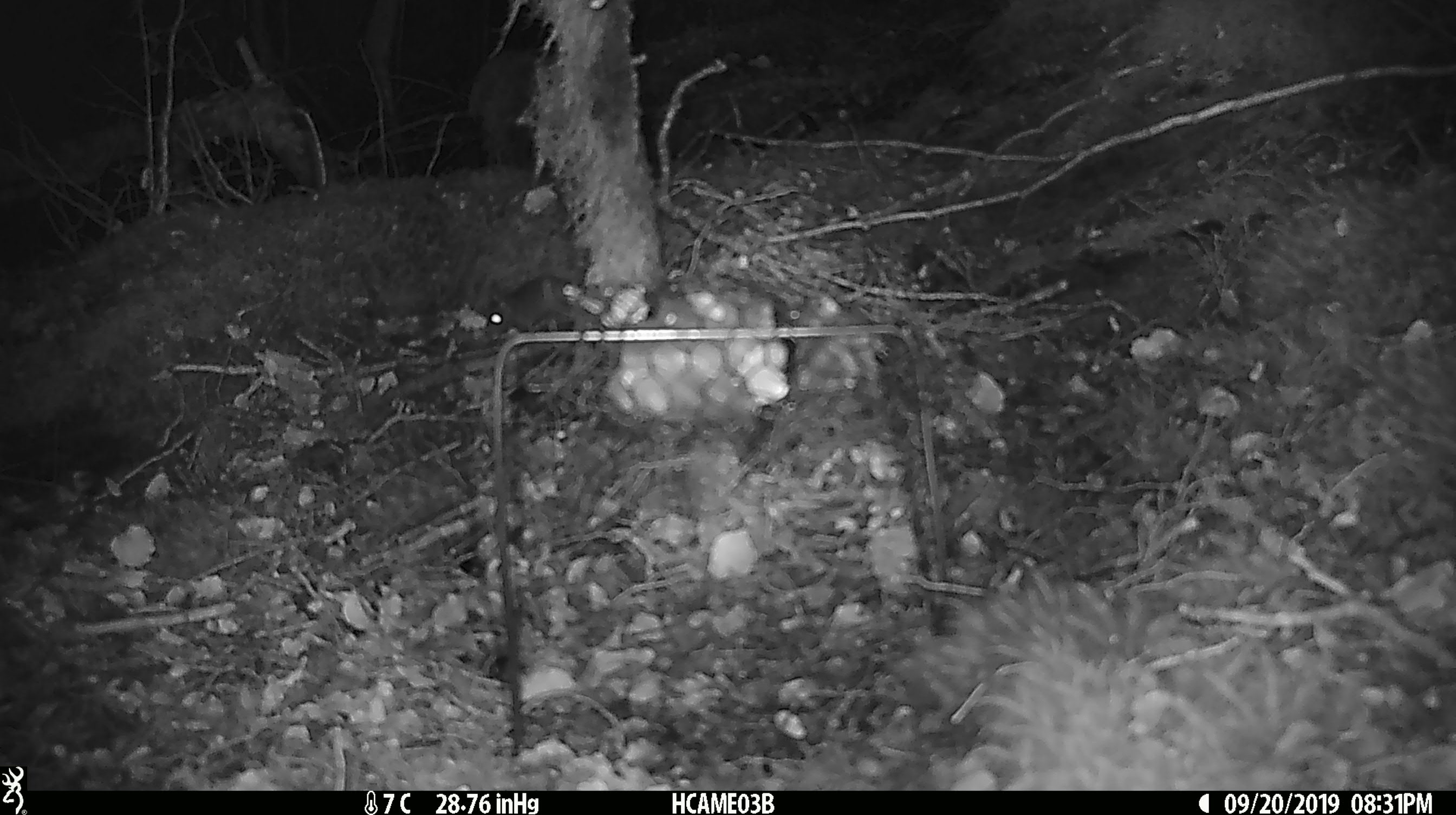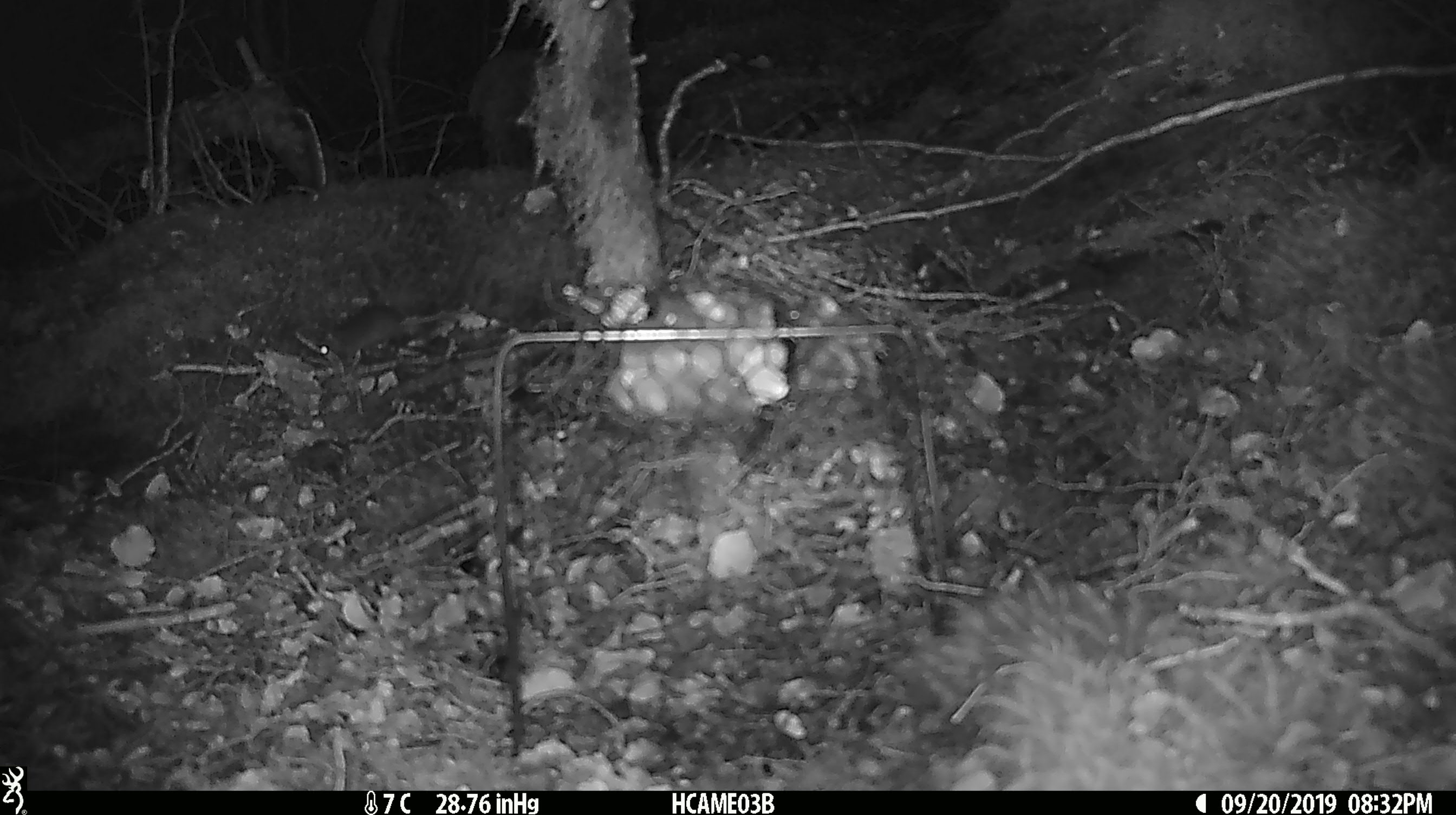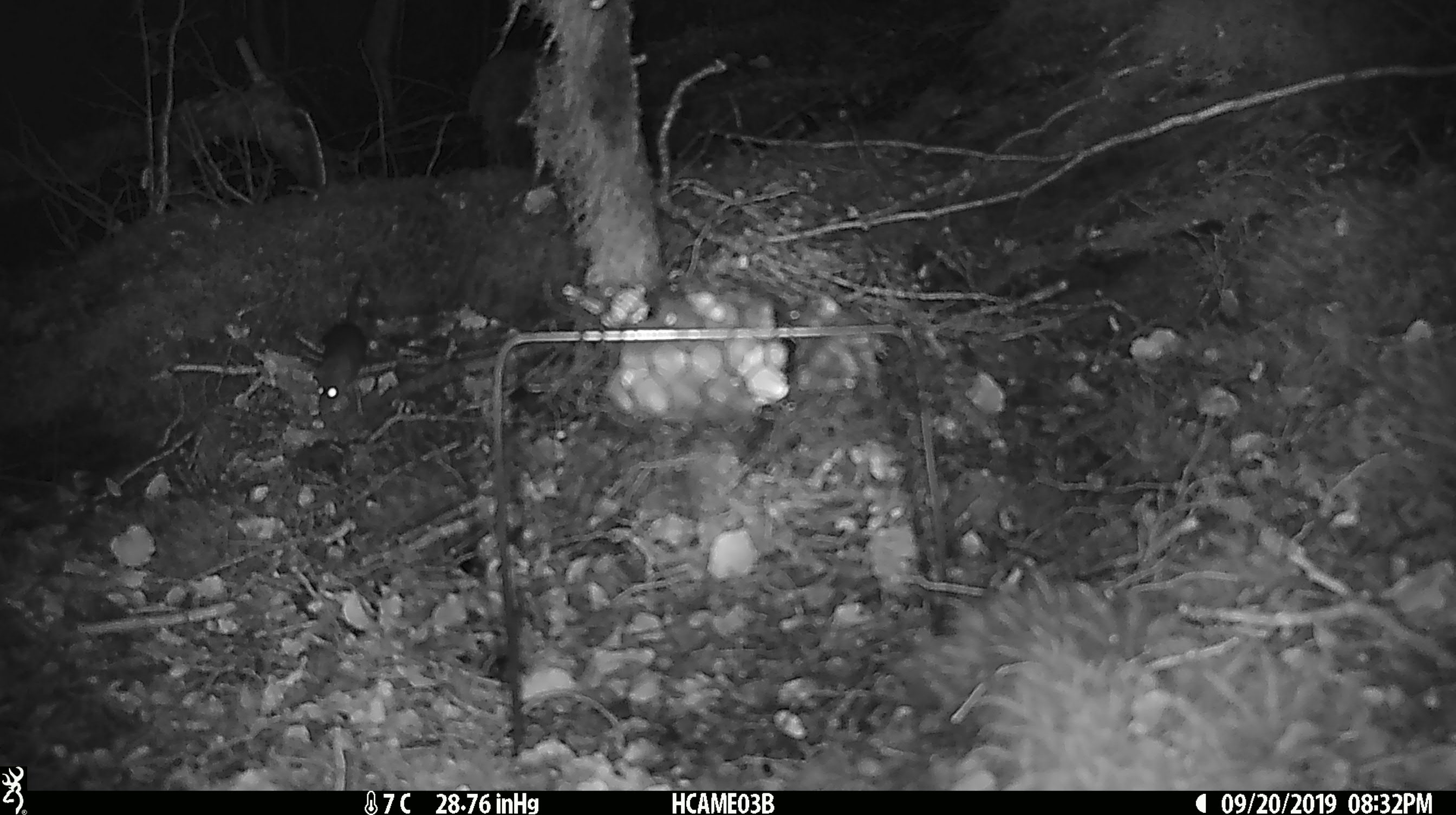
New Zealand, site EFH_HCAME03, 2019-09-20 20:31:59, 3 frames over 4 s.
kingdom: Animalia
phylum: Chordata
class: Mammalia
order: Rodentia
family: Muridae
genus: Mus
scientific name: Mus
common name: mouse